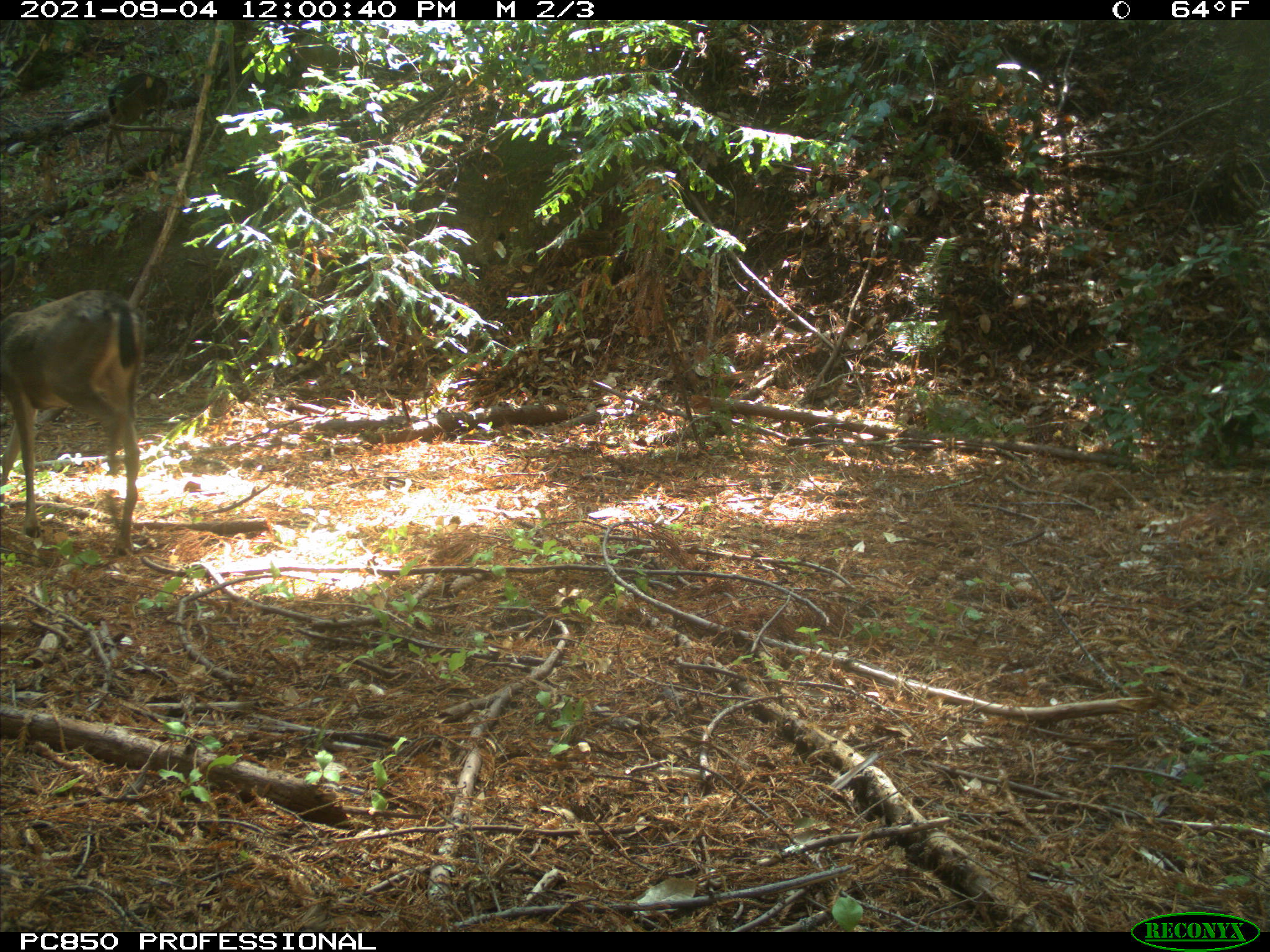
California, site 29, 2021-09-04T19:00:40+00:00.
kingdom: Animalia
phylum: Chordata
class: Mammalia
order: Artiodactyla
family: Cervidae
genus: Odocoileus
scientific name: Odocoileus hemionus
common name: mule deer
Mule deer (Odocoileus hemionus).